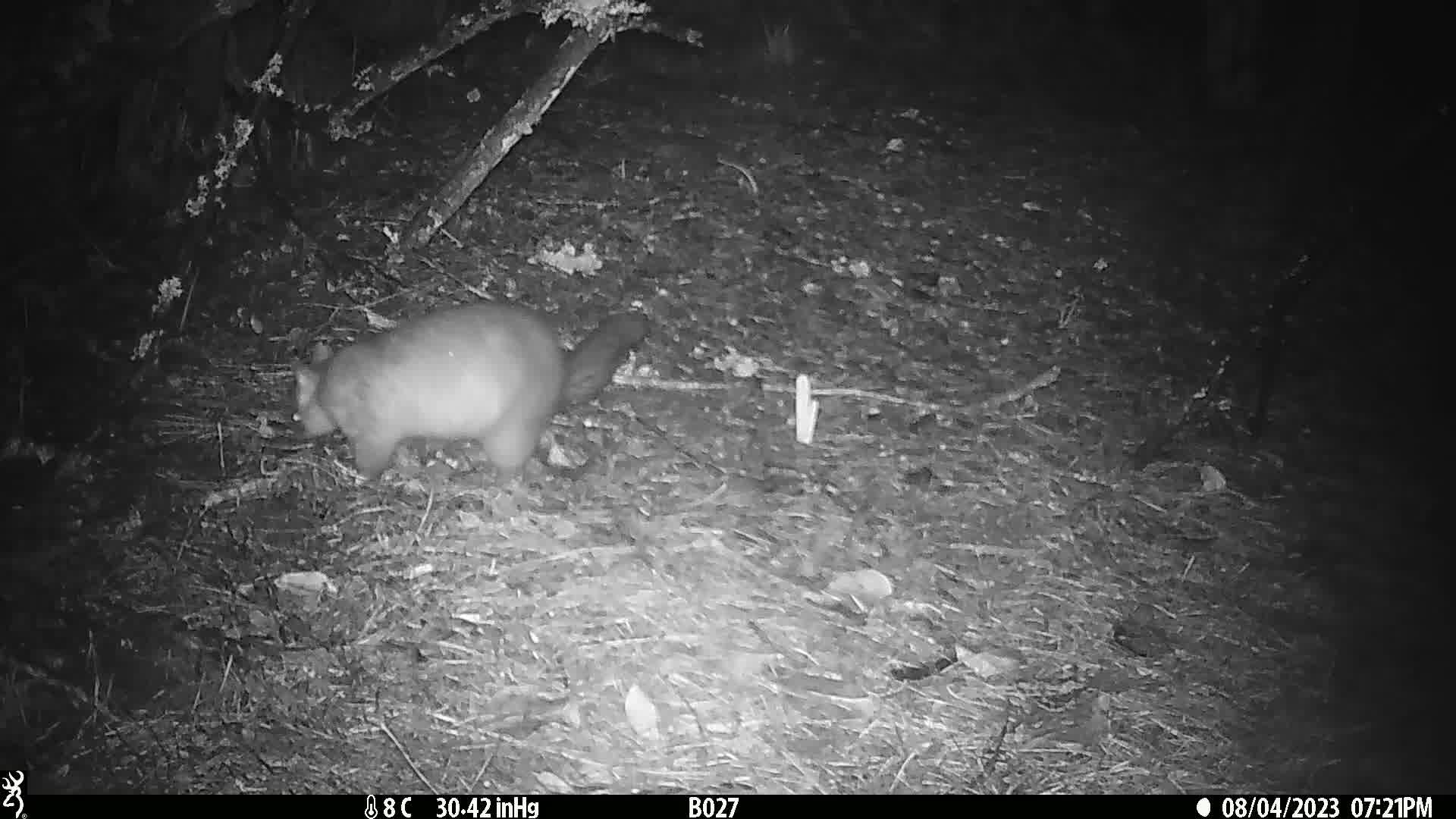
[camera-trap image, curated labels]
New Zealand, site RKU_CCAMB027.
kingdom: Animalia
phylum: Chordata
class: Mammalia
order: Diprotodontia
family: Phalangeridae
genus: Trichosurus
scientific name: Trichosurus vulpecula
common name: common brushtail possum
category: possum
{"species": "possum (common brushtail possum) (Trichosurus vulpecula)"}